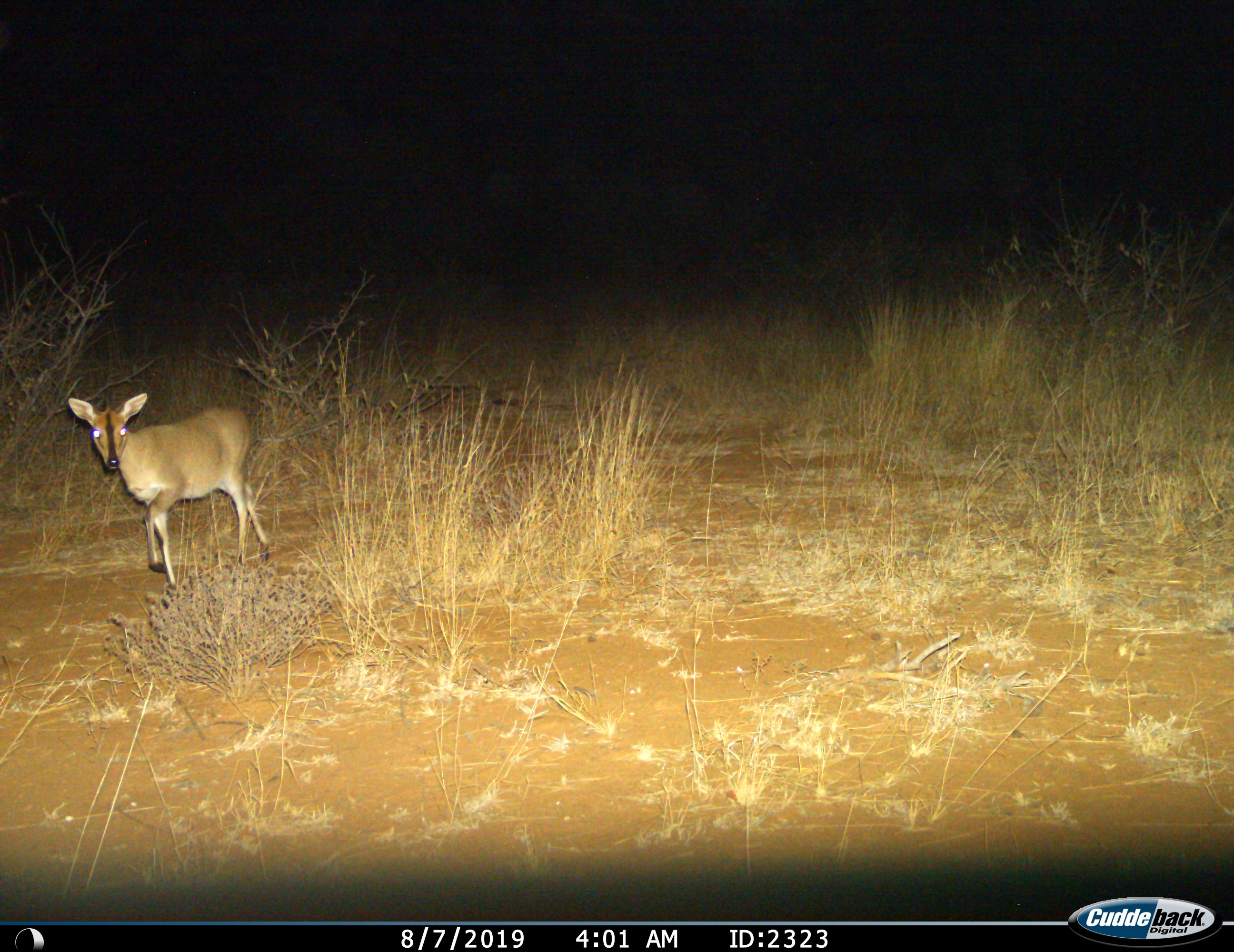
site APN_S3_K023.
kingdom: Animalia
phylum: Chordata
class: Mammalia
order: Artiodactyla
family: Bovidae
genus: Sylvicapra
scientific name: Sylvicapra grimmia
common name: common duiker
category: duikercommongrey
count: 1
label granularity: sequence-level